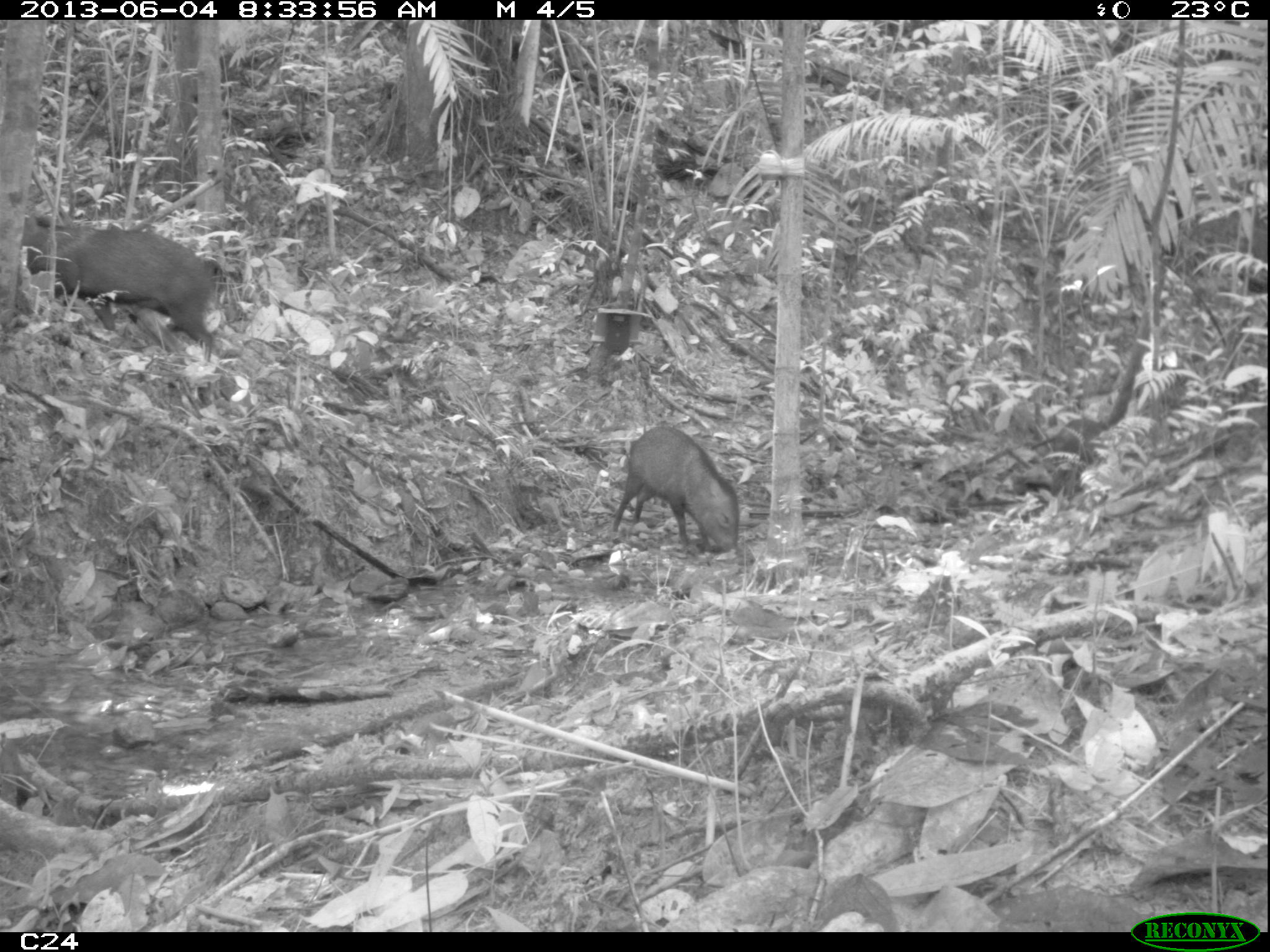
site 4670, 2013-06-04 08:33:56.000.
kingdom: Animalia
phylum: Chordata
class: Mammalia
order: Artiodactyla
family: Tayassuidae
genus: Pecari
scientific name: Pecari tajacu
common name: collared peccary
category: tayassu tajacu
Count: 6.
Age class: adult.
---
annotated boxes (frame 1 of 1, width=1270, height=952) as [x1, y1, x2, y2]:
tayassu tajacu: [12, 209, 228, 372]; [610, 419, 741, 553]